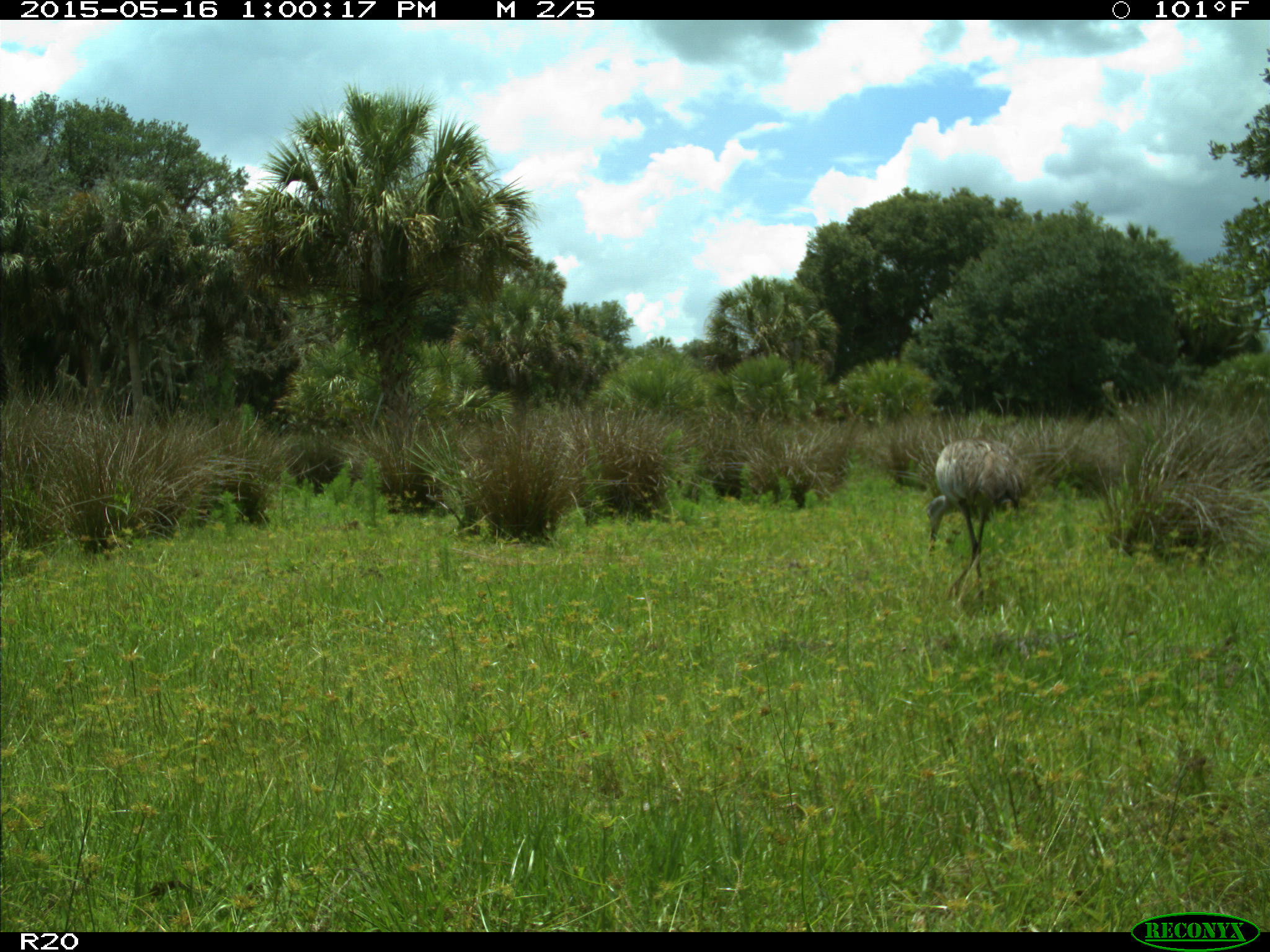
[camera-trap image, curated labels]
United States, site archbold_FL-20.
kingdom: Animalia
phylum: Chordata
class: Aves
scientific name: Aves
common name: birds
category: unidentified bird